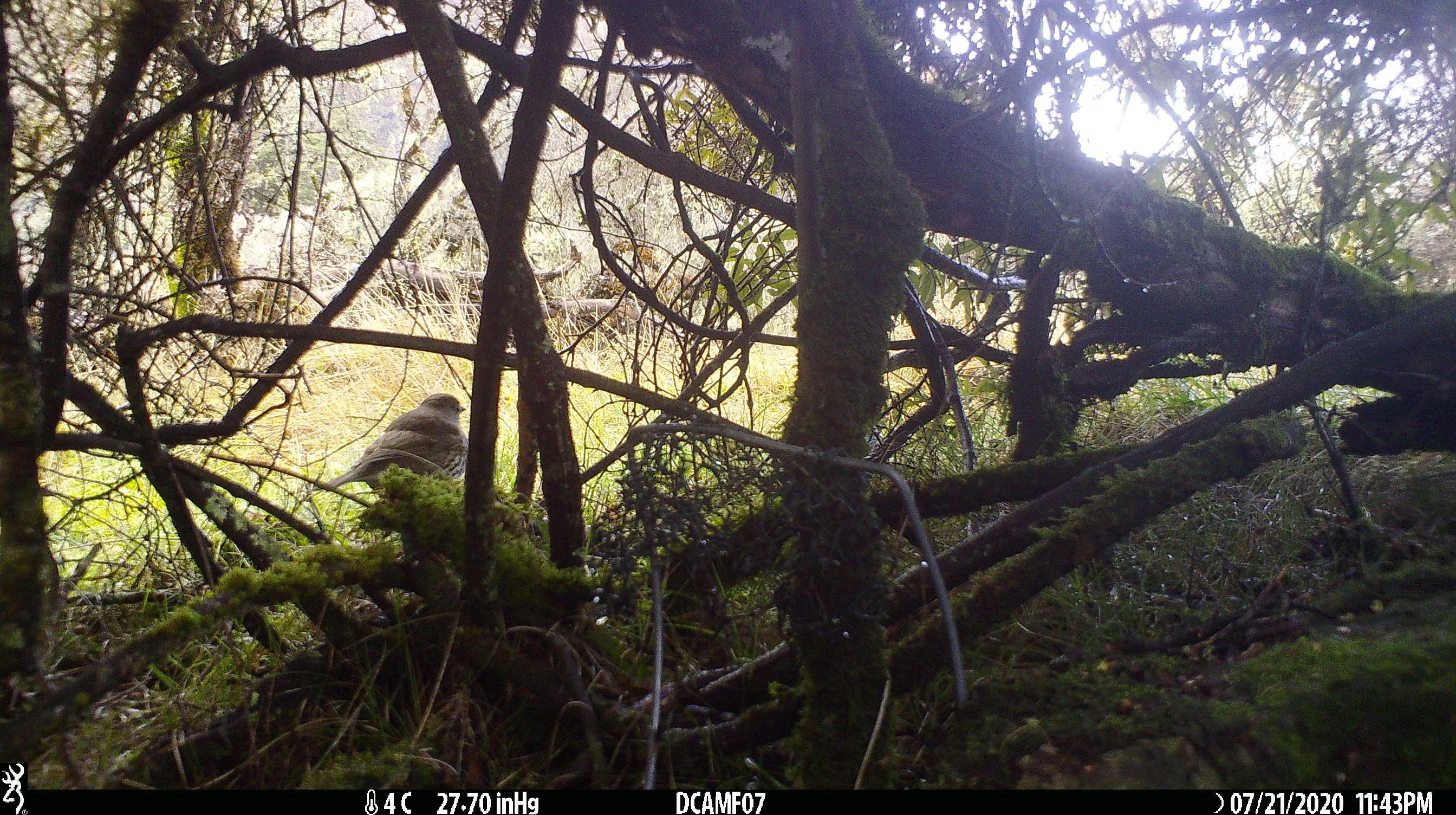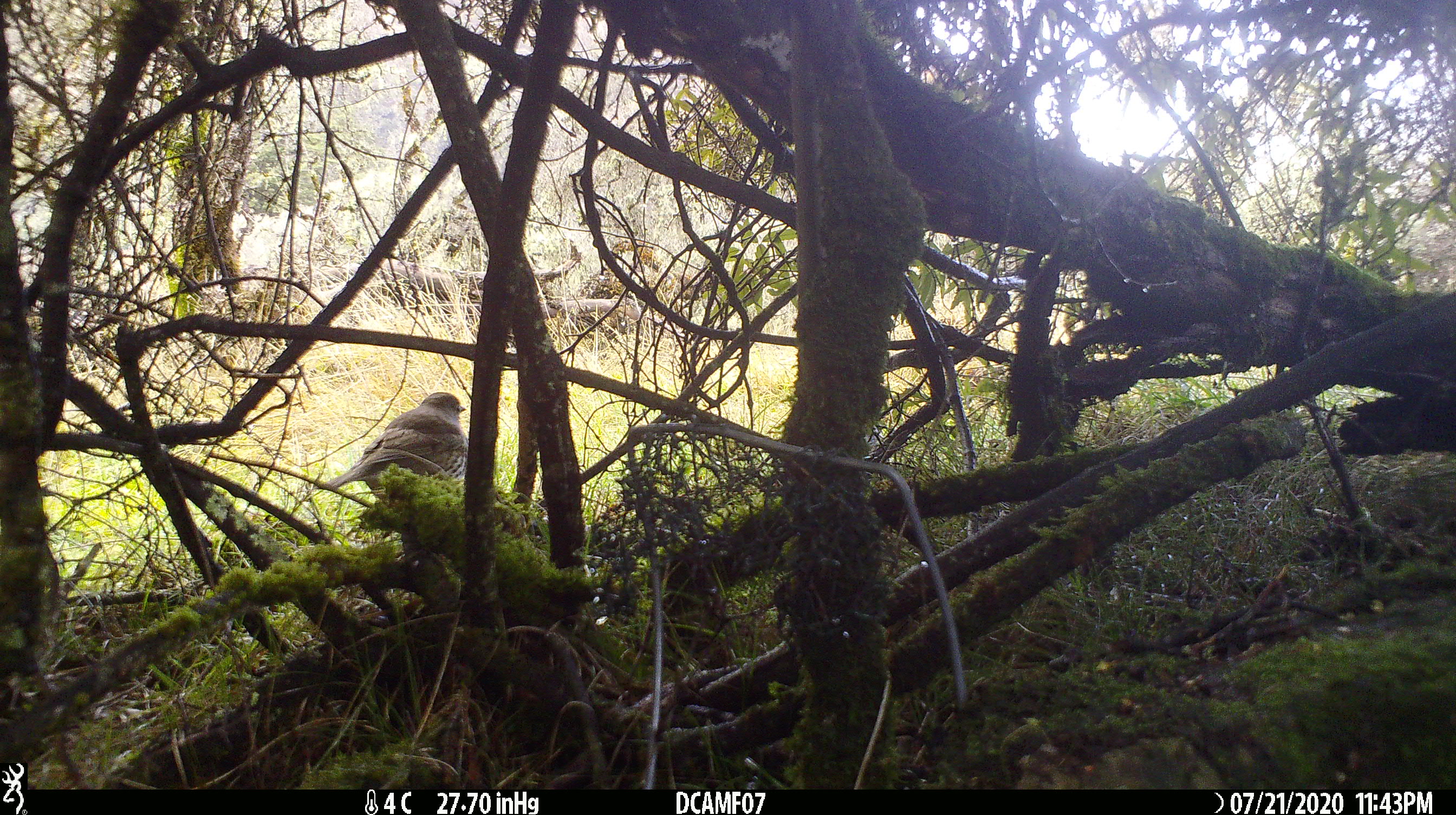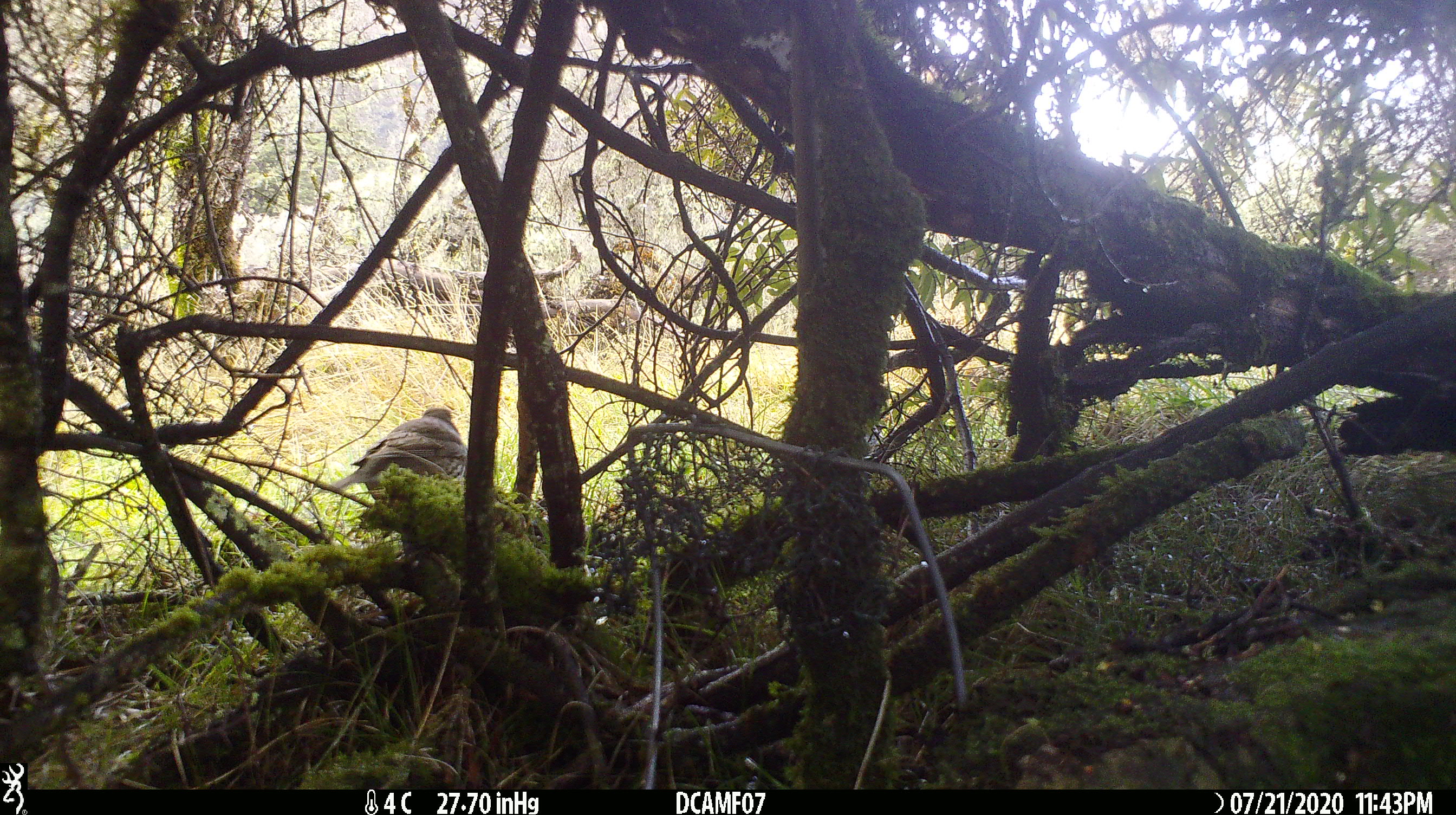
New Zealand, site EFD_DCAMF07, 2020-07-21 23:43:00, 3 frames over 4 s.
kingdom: Animalia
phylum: Chordata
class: Aves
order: Passeriformes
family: Turdidae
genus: Turdus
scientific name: Turdus philomelos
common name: song thrush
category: thrush